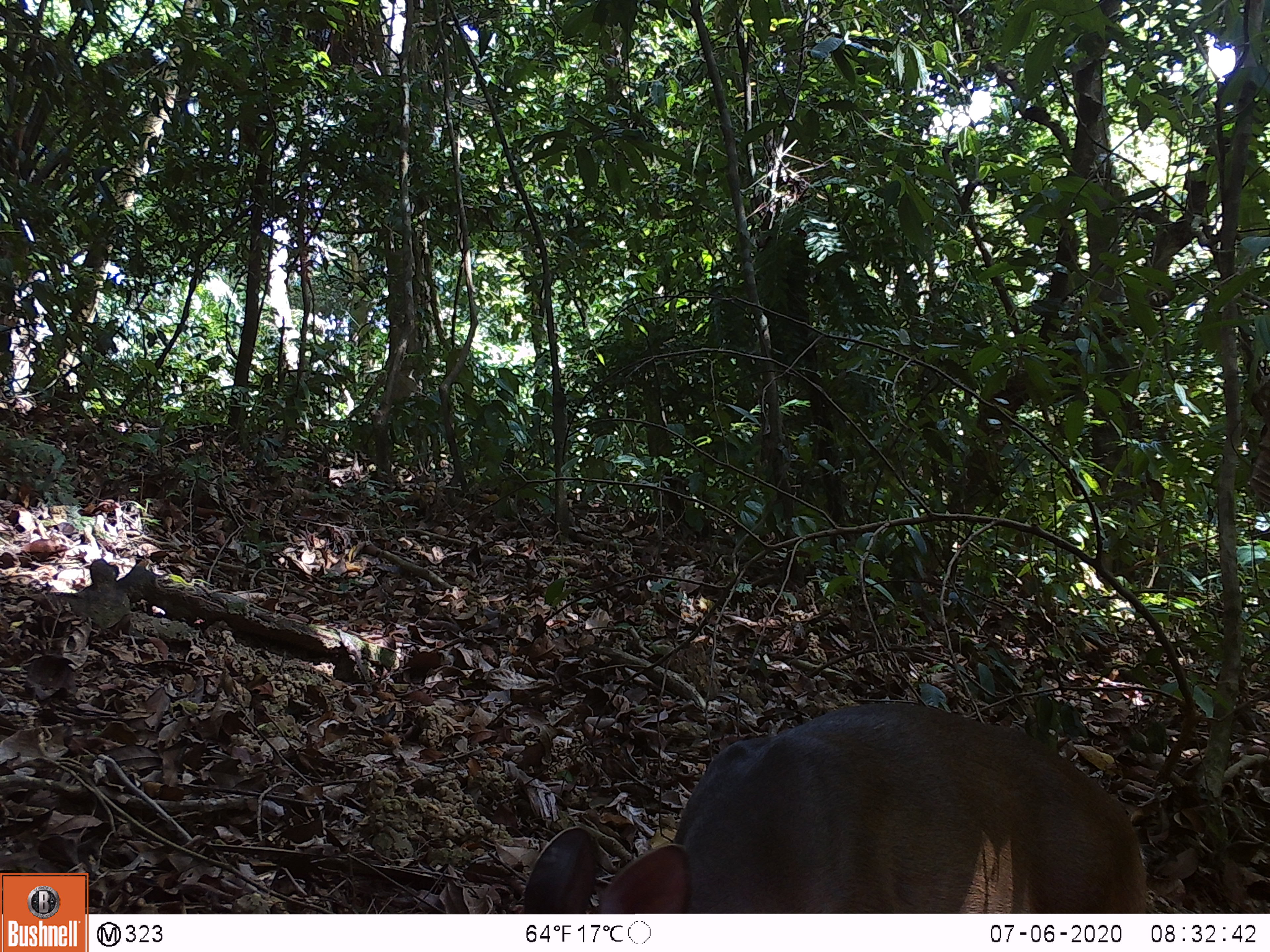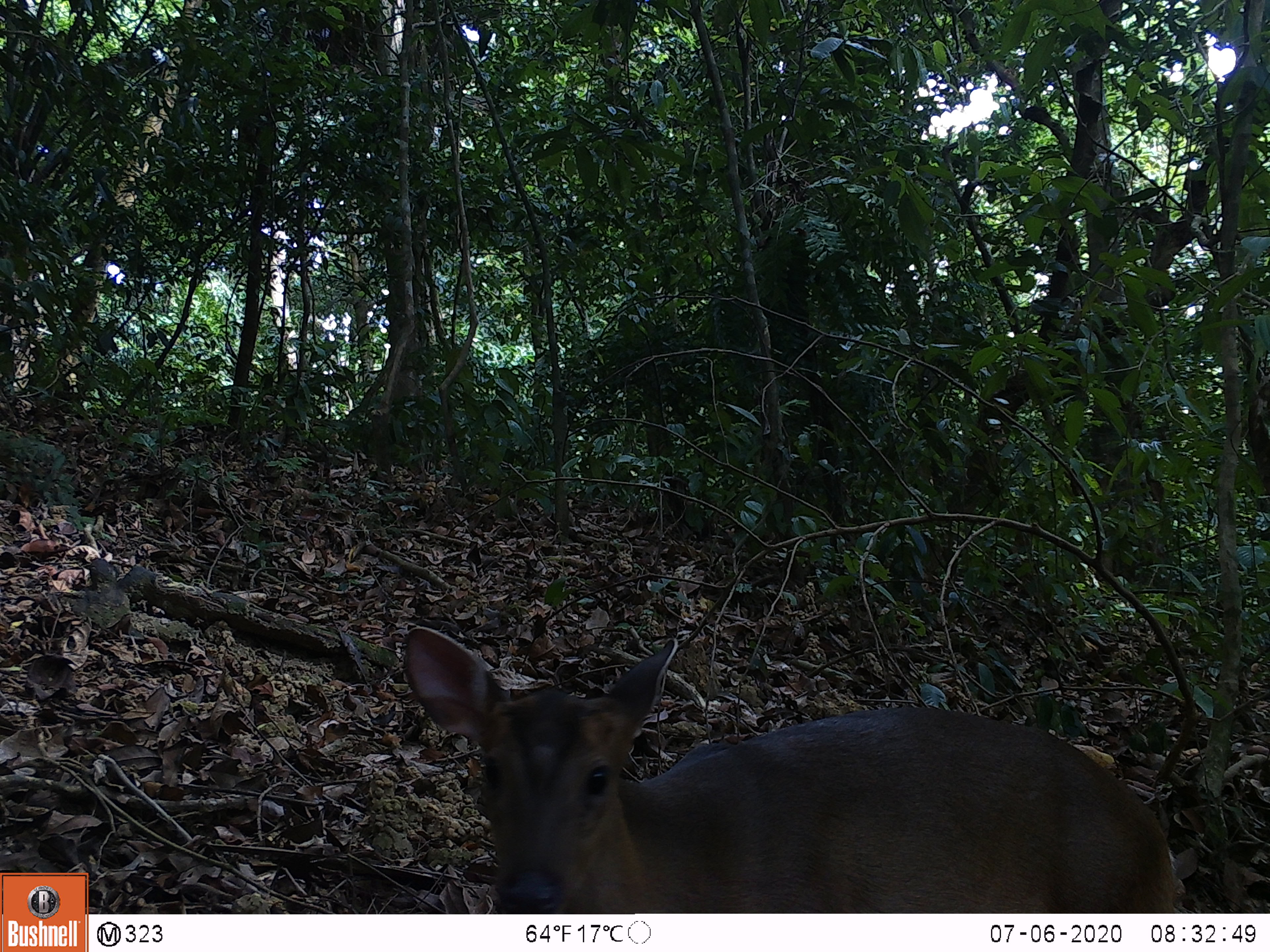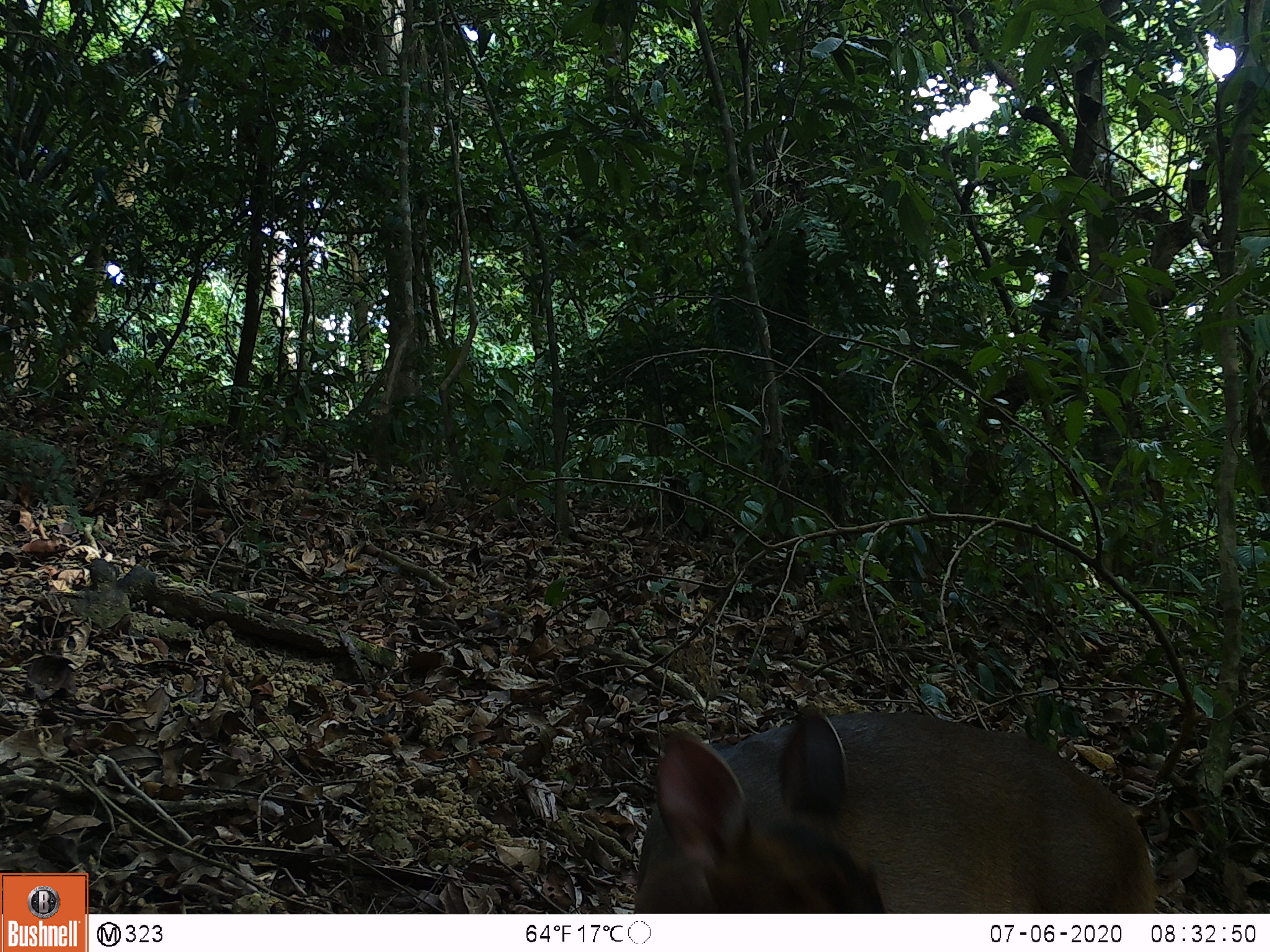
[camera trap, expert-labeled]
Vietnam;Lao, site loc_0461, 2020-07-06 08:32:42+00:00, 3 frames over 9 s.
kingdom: Animalia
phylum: Chordata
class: Mammalia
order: Artiodactyla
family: Cervidae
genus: Muntiacus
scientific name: Muntiacus vuquangensis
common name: large-antlered muntjac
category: large antlered muntjac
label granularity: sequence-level